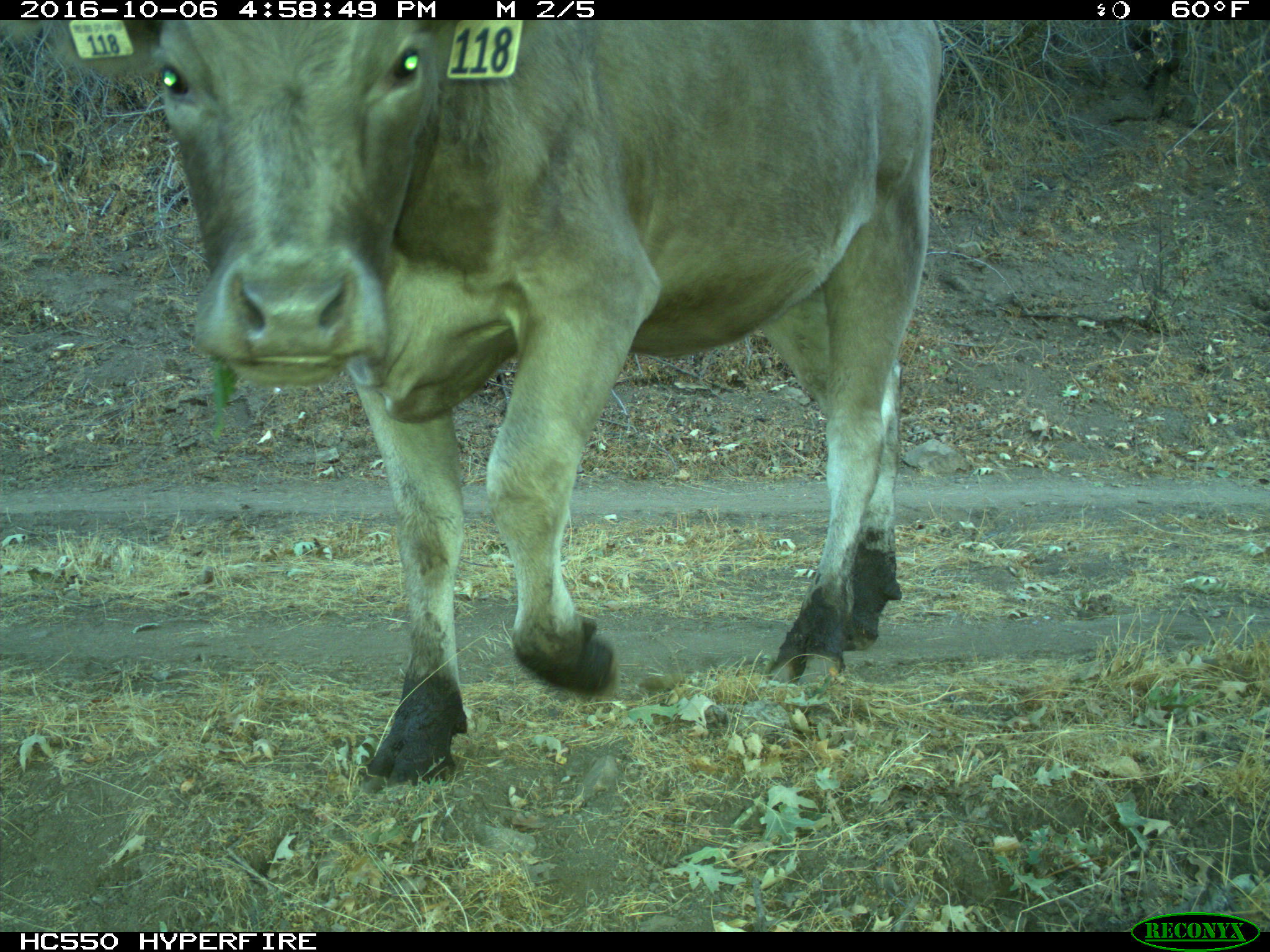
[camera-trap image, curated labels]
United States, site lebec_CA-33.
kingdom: Animalia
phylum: Chordata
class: Mammalia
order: Artiodactyla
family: Bovidae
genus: Bos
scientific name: Bos taurus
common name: domestic cow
Bos taurus (domestic cow).